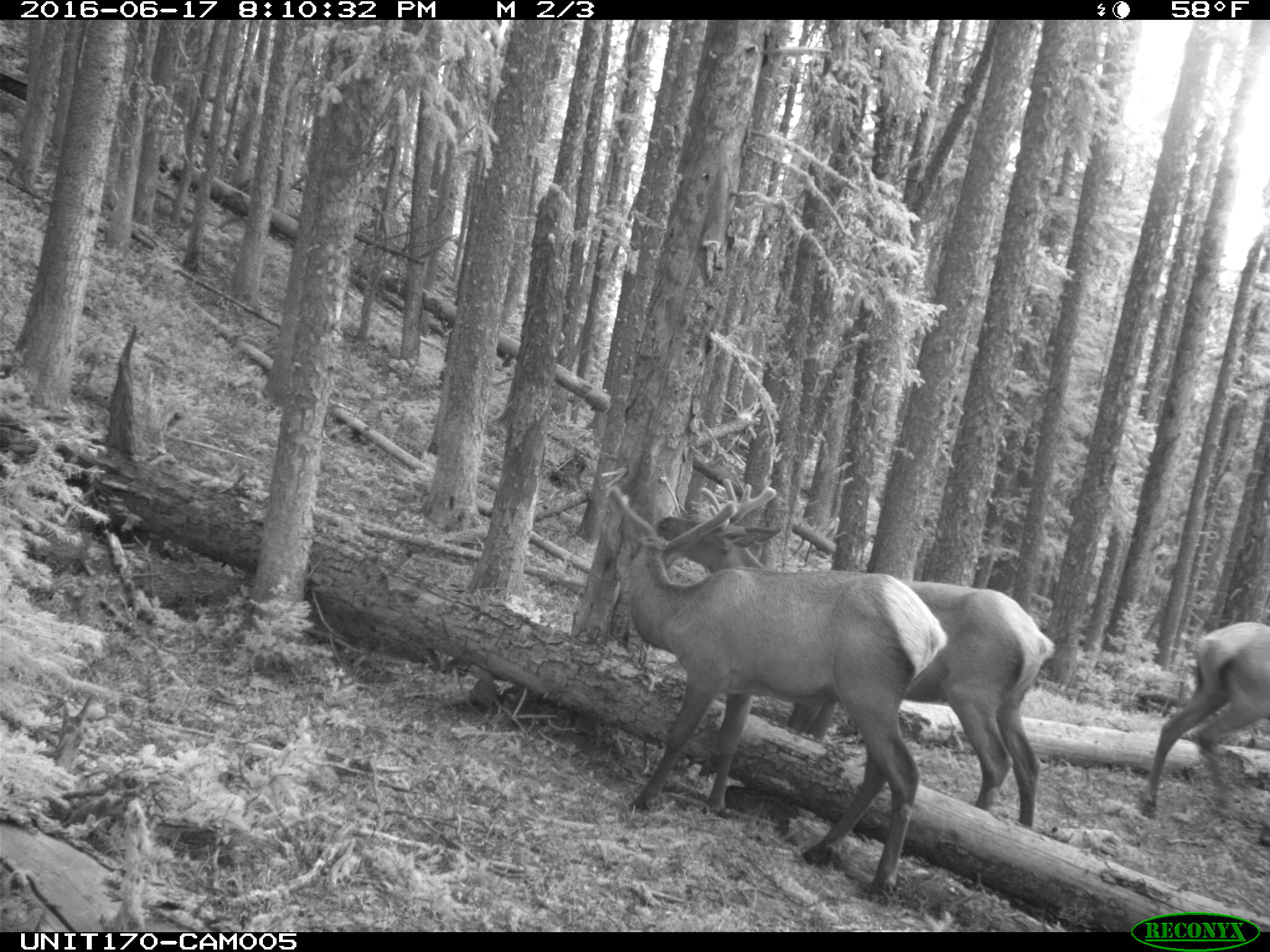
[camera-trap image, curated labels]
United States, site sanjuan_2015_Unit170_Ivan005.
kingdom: Animalia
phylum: Chordata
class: Mammalia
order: Artiodactyla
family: Cervidae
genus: Cervus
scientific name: Cervus elaphus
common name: red deer